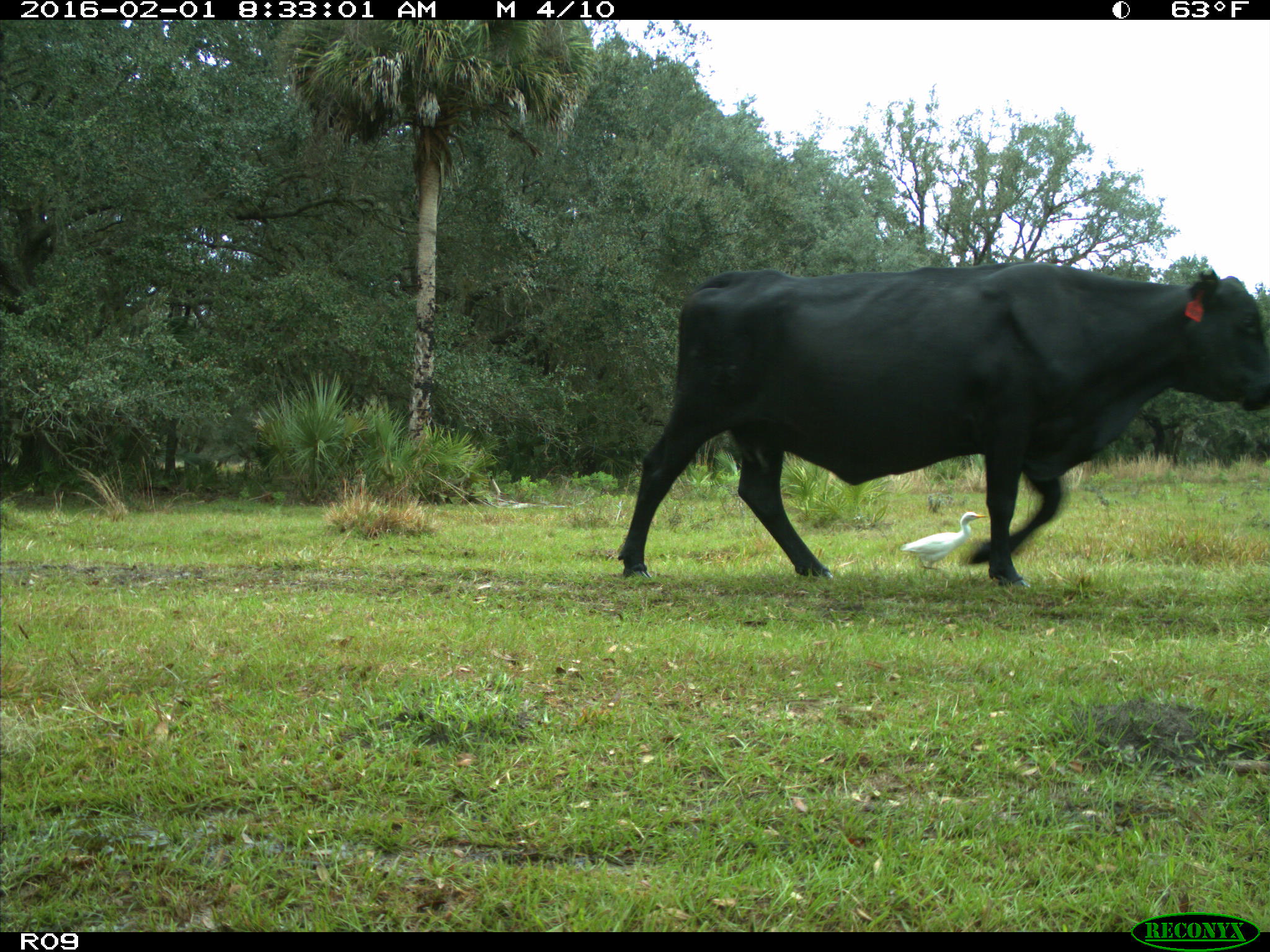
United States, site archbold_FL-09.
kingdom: Animalia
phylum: Chordata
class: Mammalia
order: Artiodactyla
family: Bovidae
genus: Bos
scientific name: Bos taurus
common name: domestic cow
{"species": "Bos taurus (domestic cow)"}